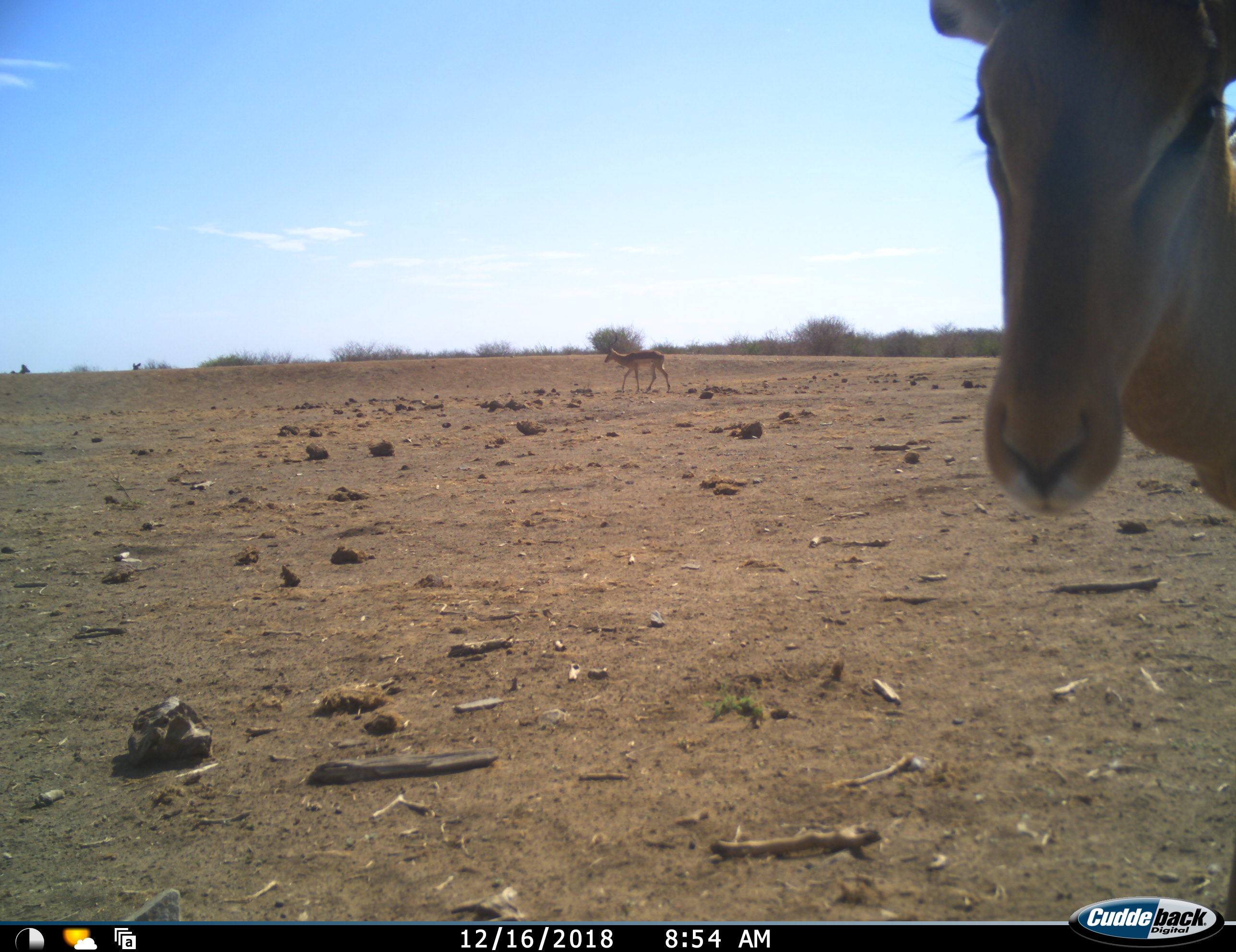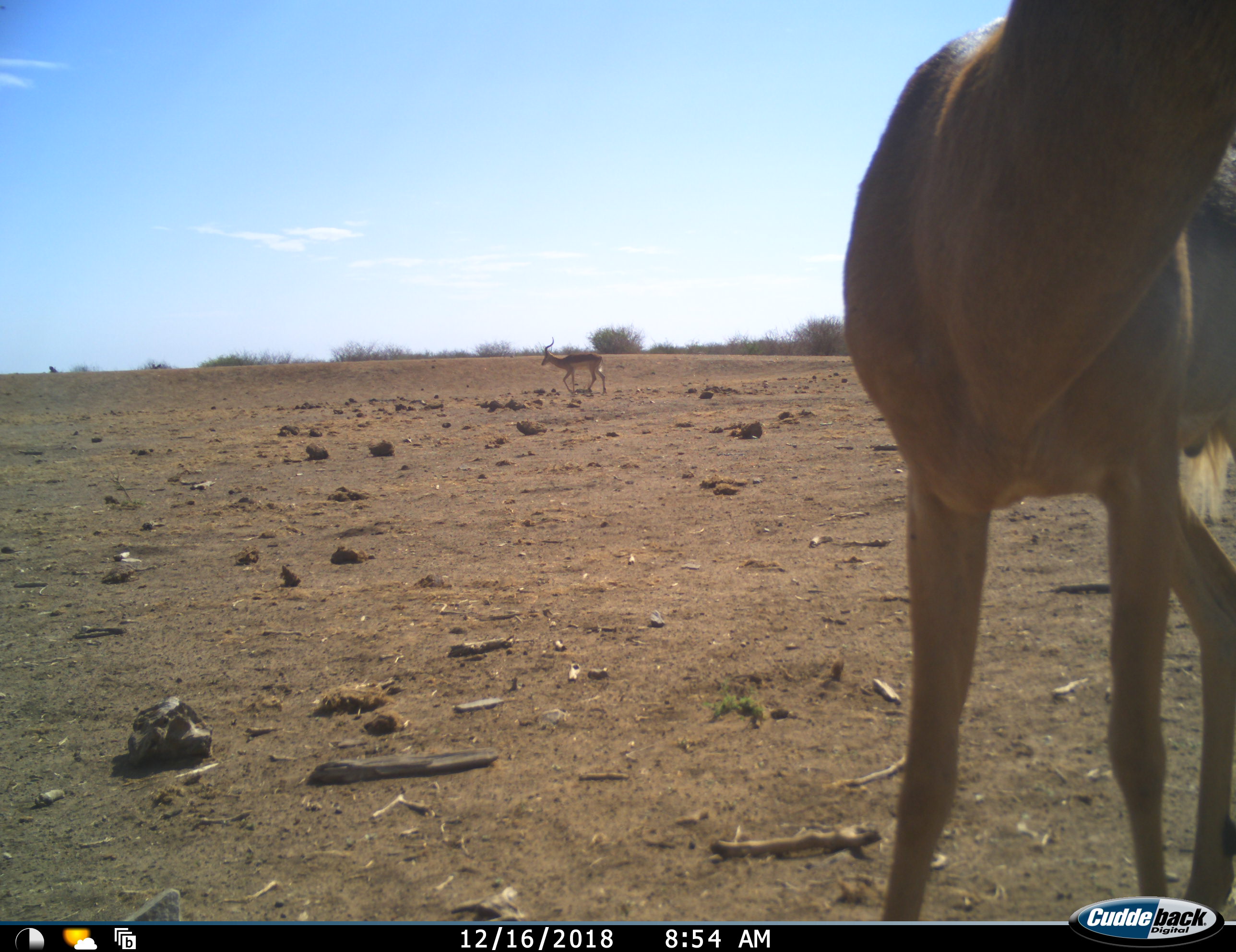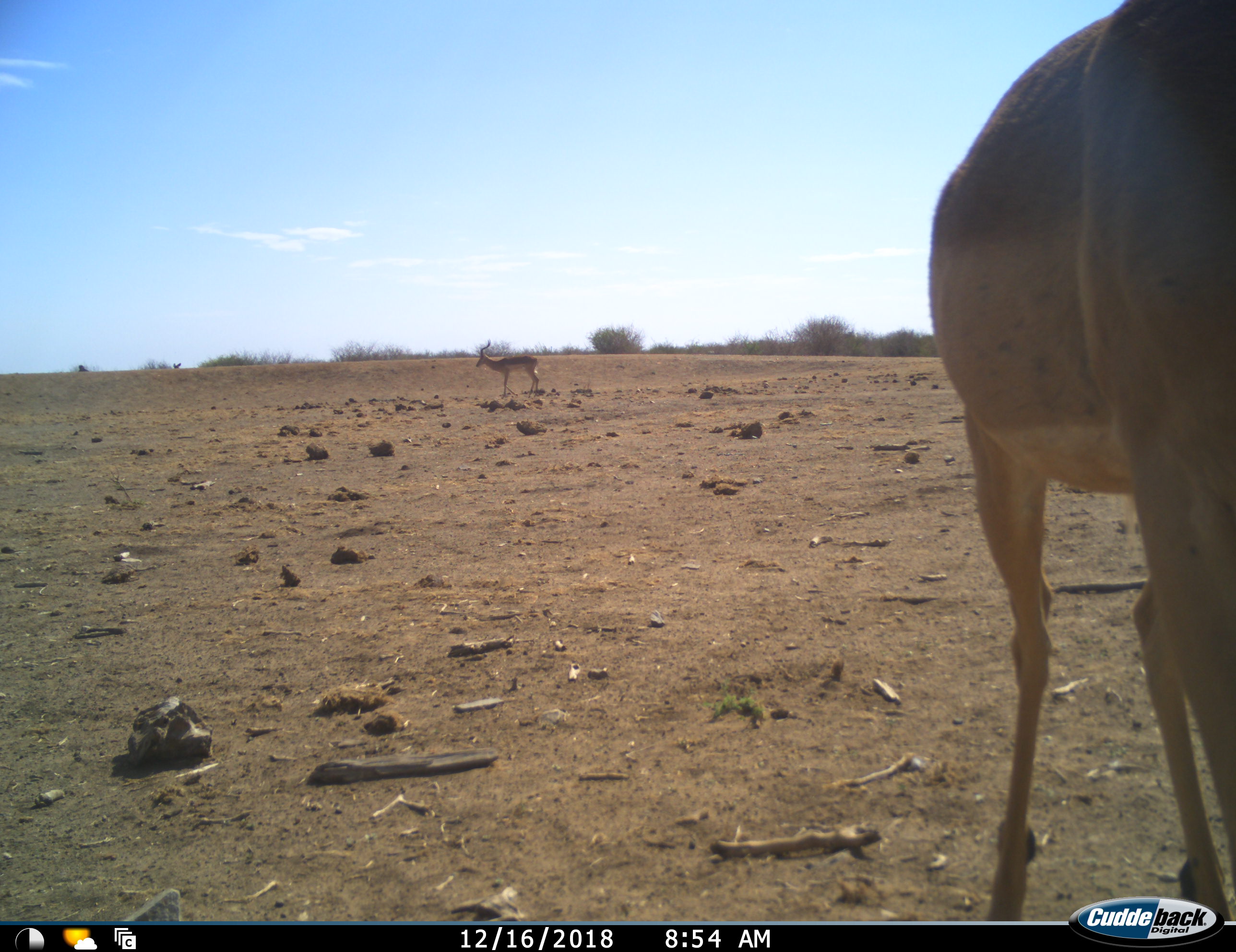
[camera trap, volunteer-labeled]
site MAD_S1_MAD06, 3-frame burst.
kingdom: Animalia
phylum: Chordata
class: Mammalia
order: Artiodactyla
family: Bovidae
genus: Aepyceros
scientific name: Aepyceros melampus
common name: impala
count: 2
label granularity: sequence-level